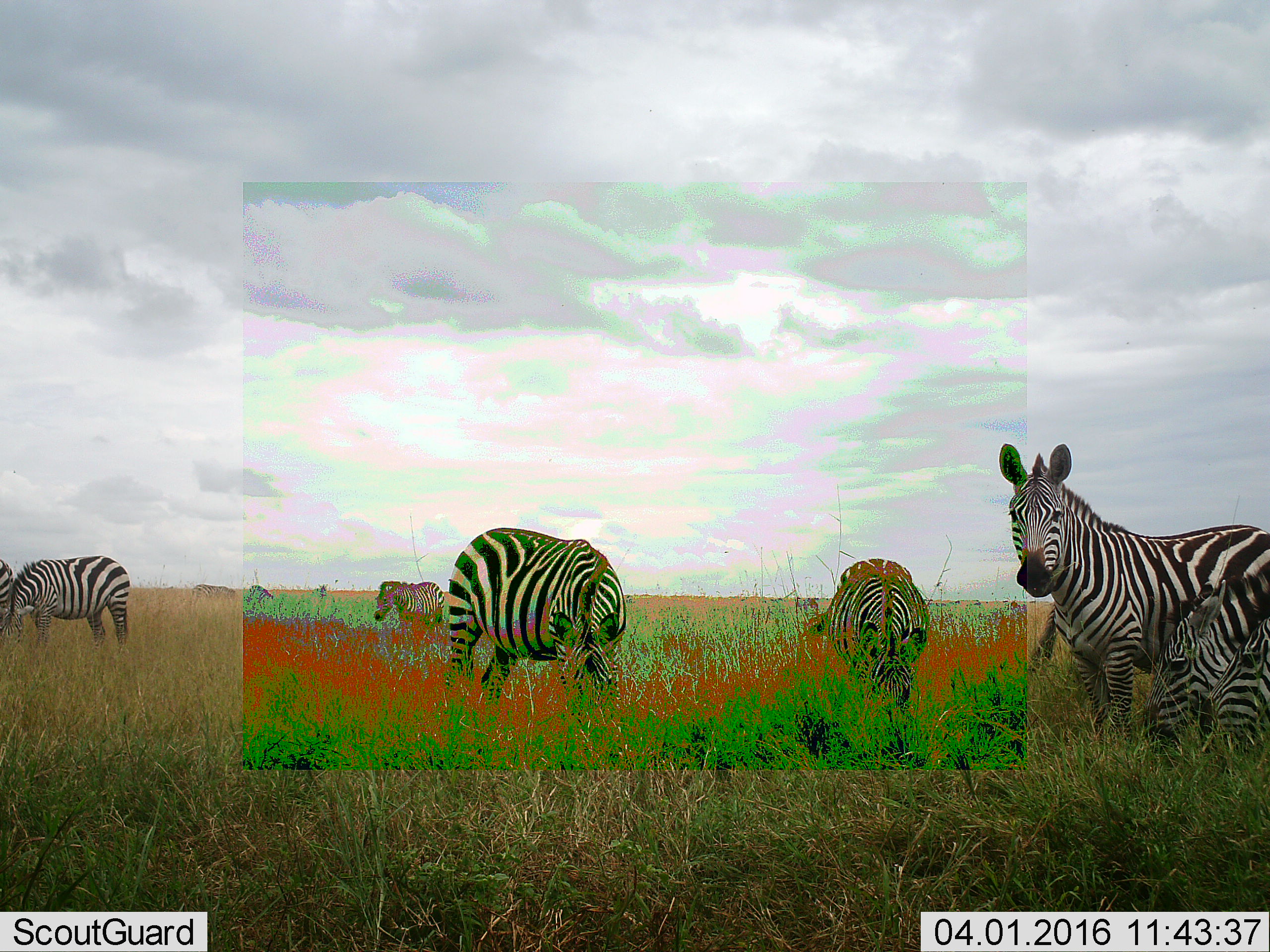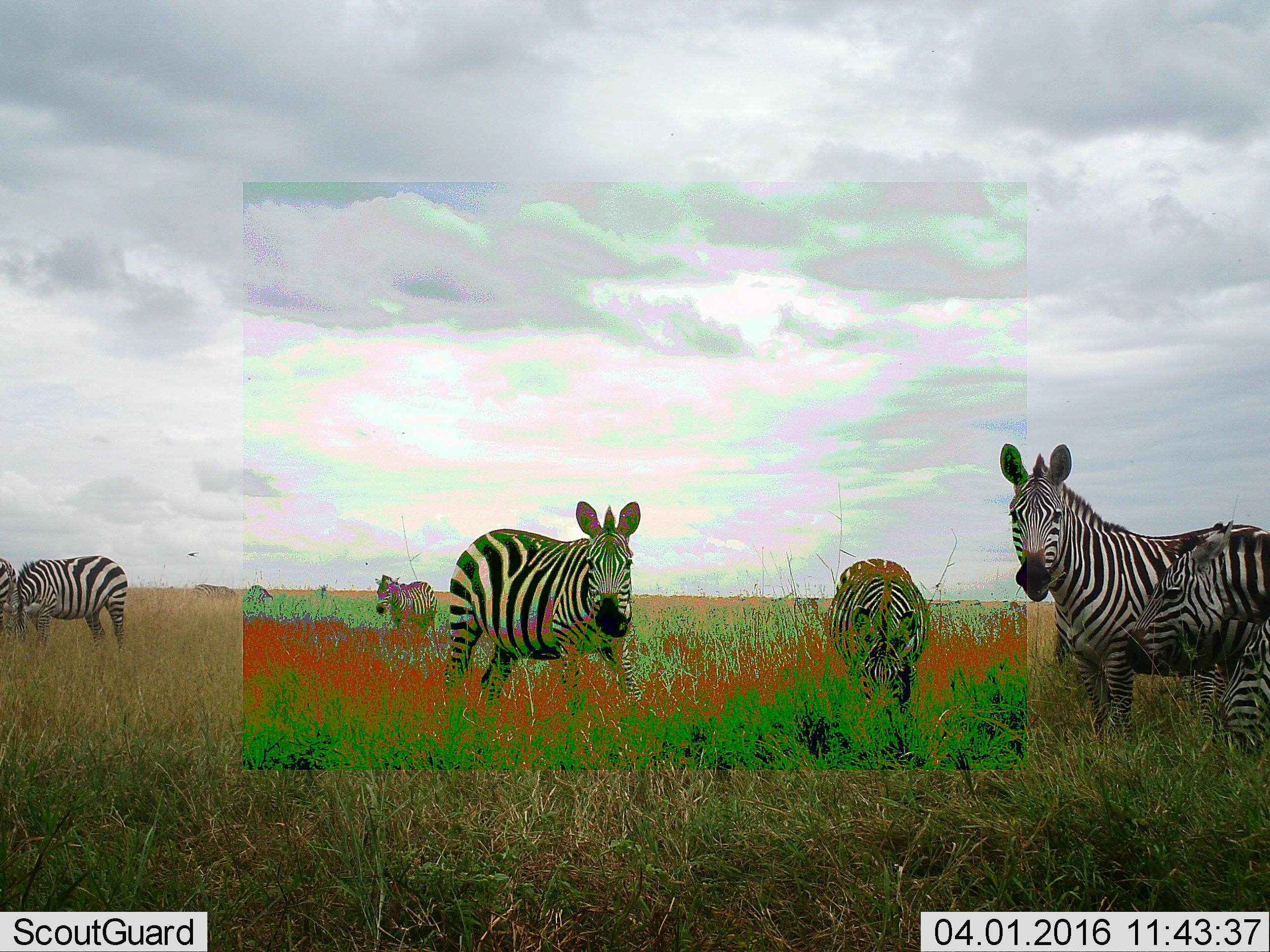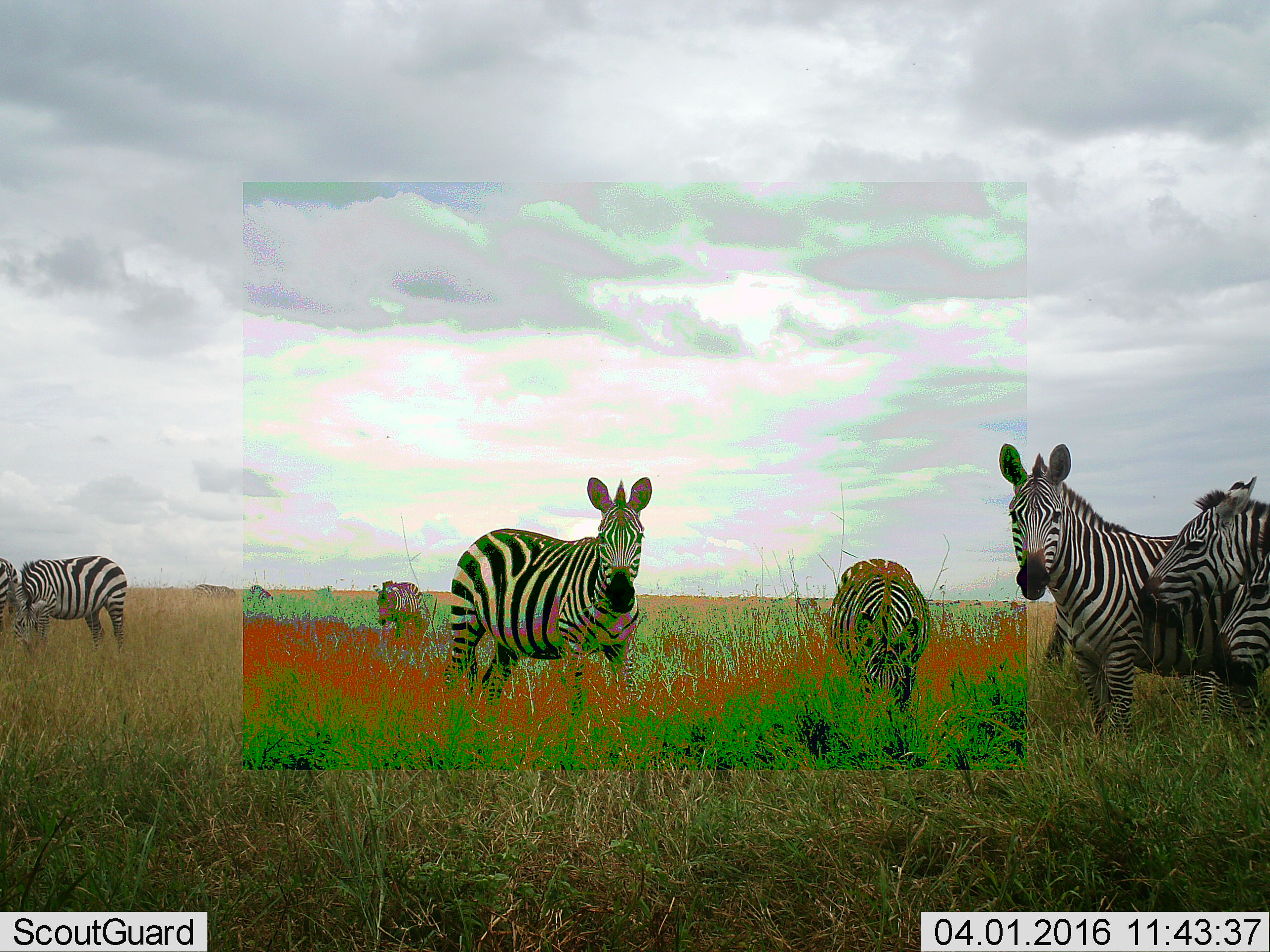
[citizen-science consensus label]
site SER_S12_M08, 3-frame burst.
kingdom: Animalia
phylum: Chordata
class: Mammalia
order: Perissodactyla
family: Equidae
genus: Equus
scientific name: Equus quagga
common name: plains zebra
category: zebraplains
Zebraplains (plains zebra) (Equus quagga), count 11-50. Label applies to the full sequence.